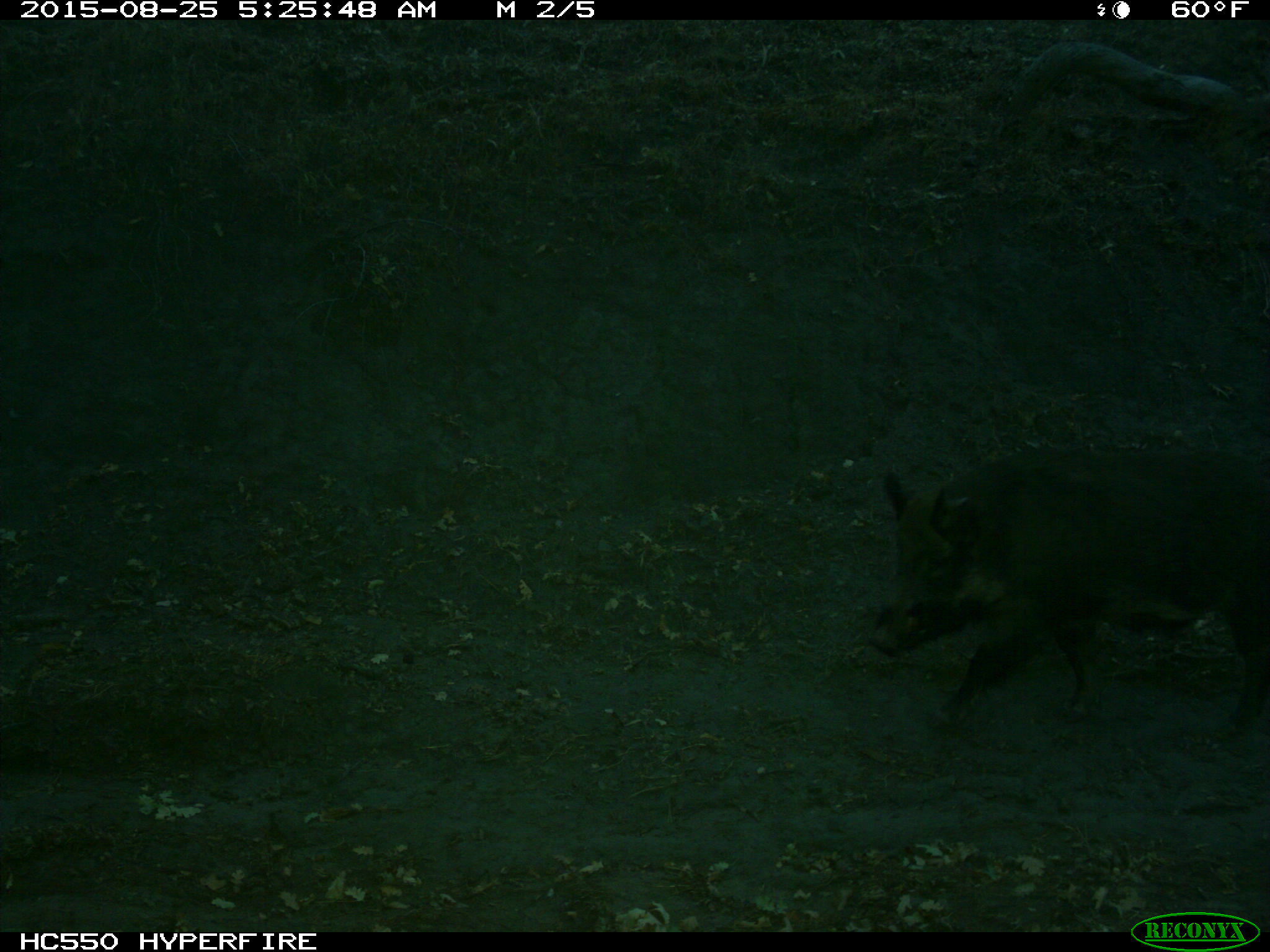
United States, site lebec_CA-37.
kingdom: Animalia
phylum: Chordata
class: Mammalia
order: Artiodactyla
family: Suidae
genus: Sus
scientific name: Sus scrofa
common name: wild boar